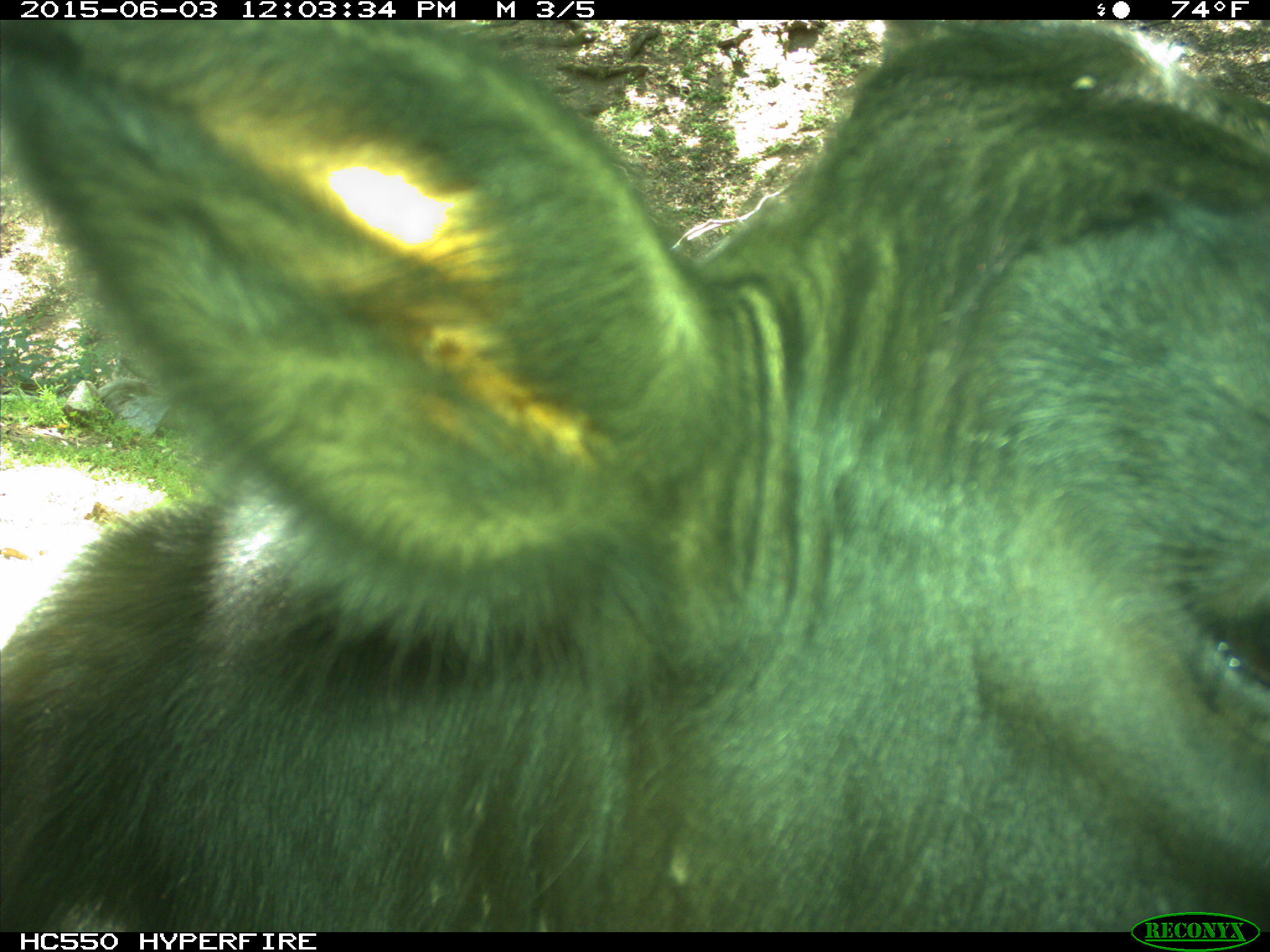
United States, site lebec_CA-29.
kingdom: Animalia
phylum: Chordata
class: Mammalia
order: Artiodactyla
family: Bovidae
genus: Bos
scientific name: Bos taurus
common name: domestic cow